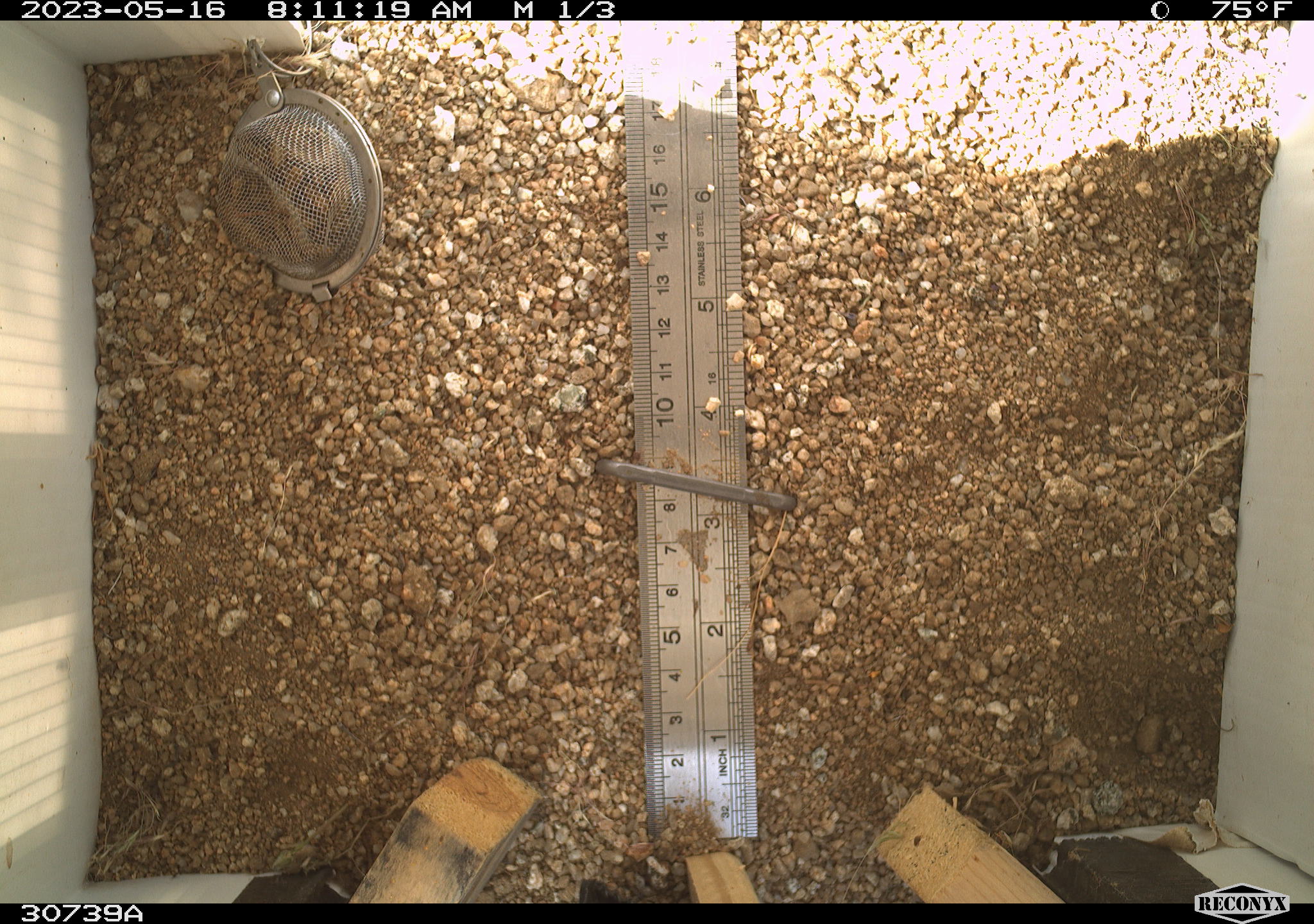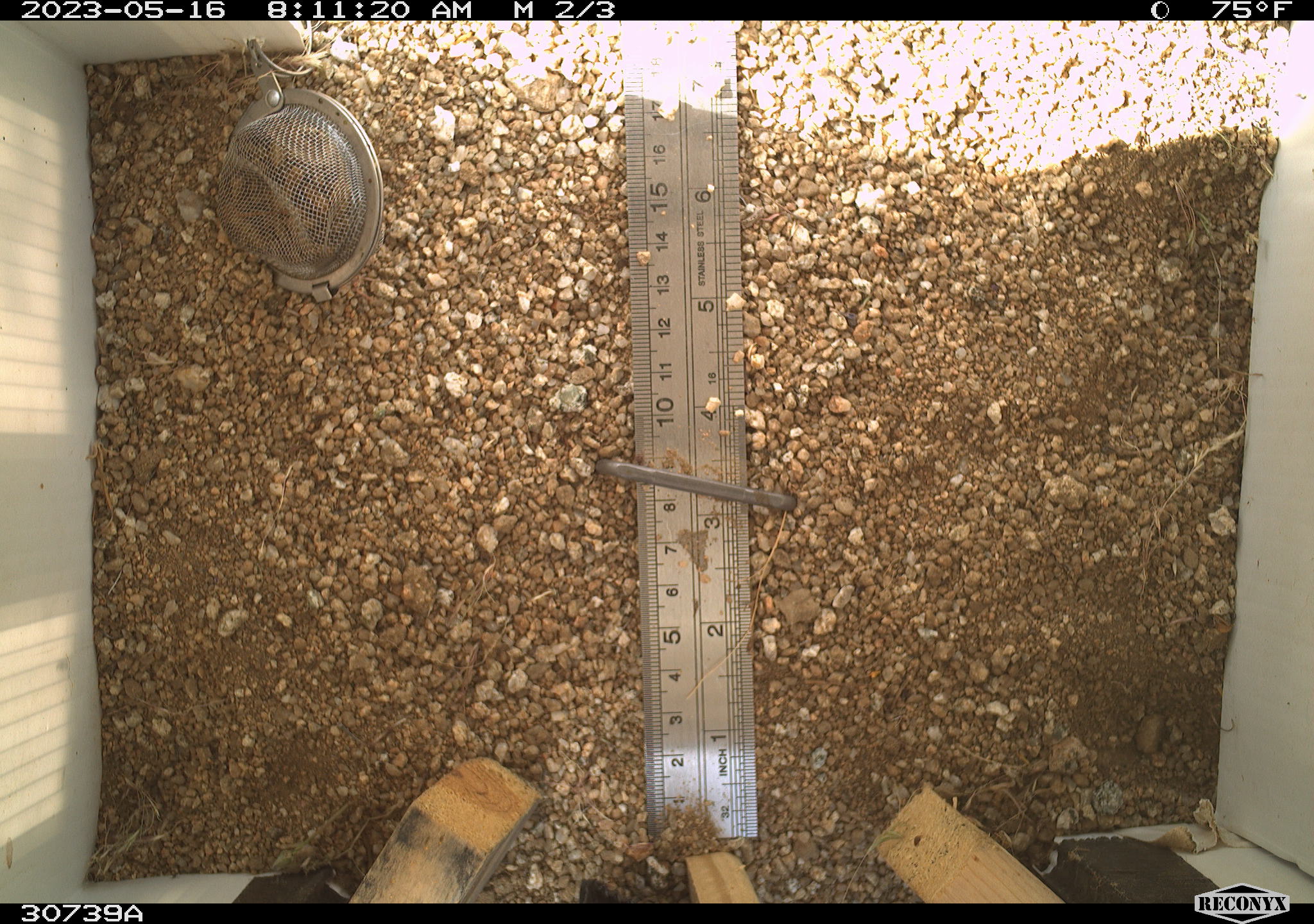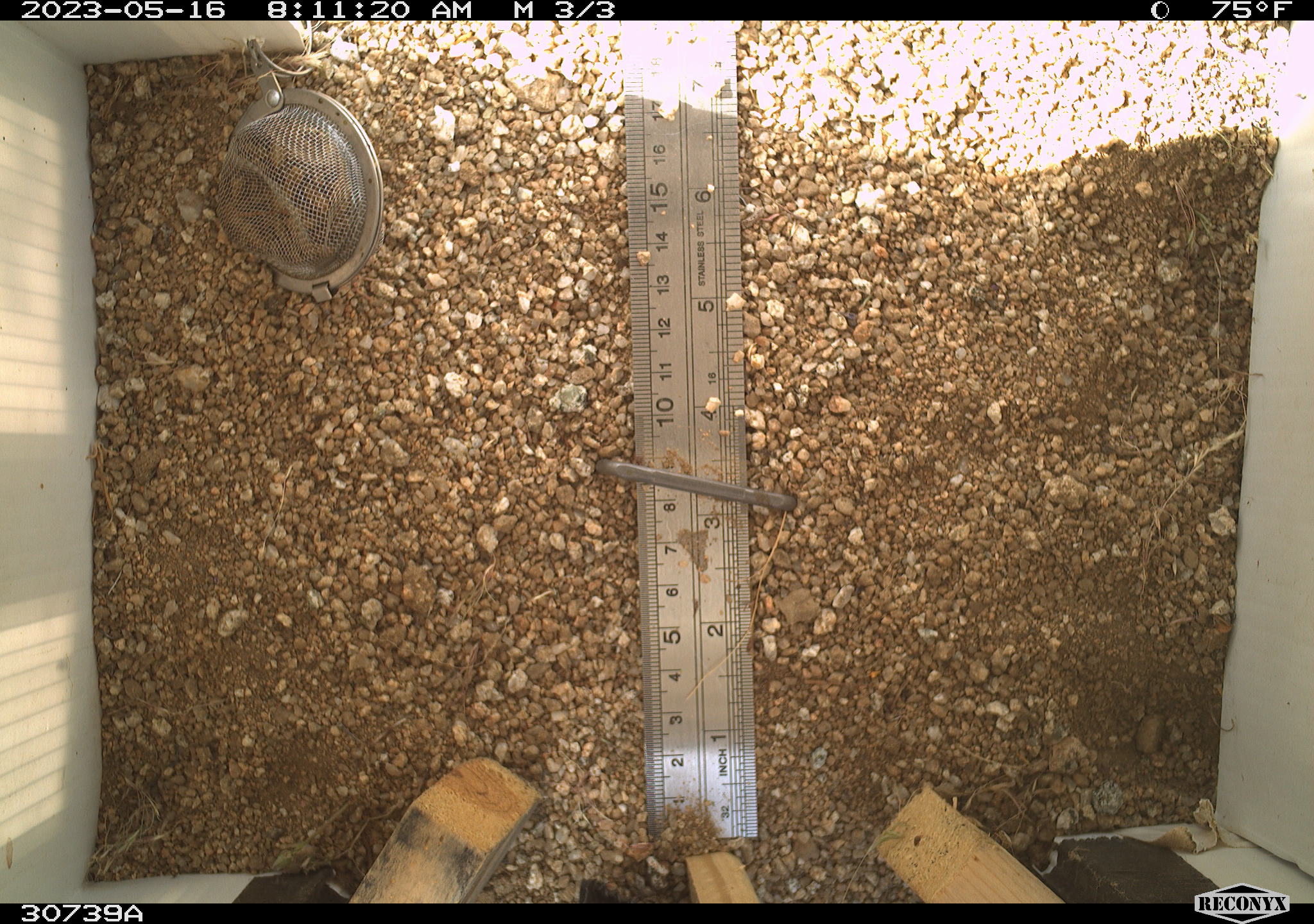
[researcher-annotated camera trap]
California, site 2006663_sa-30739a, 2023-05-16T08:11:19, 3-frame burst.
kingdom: Animalia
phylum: Chordata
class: Mammalia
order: Rodentia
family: Sciuridae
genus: Ammospermophilus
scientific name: Ammospermophilus leucurus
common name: white-tailed antelope squirrel